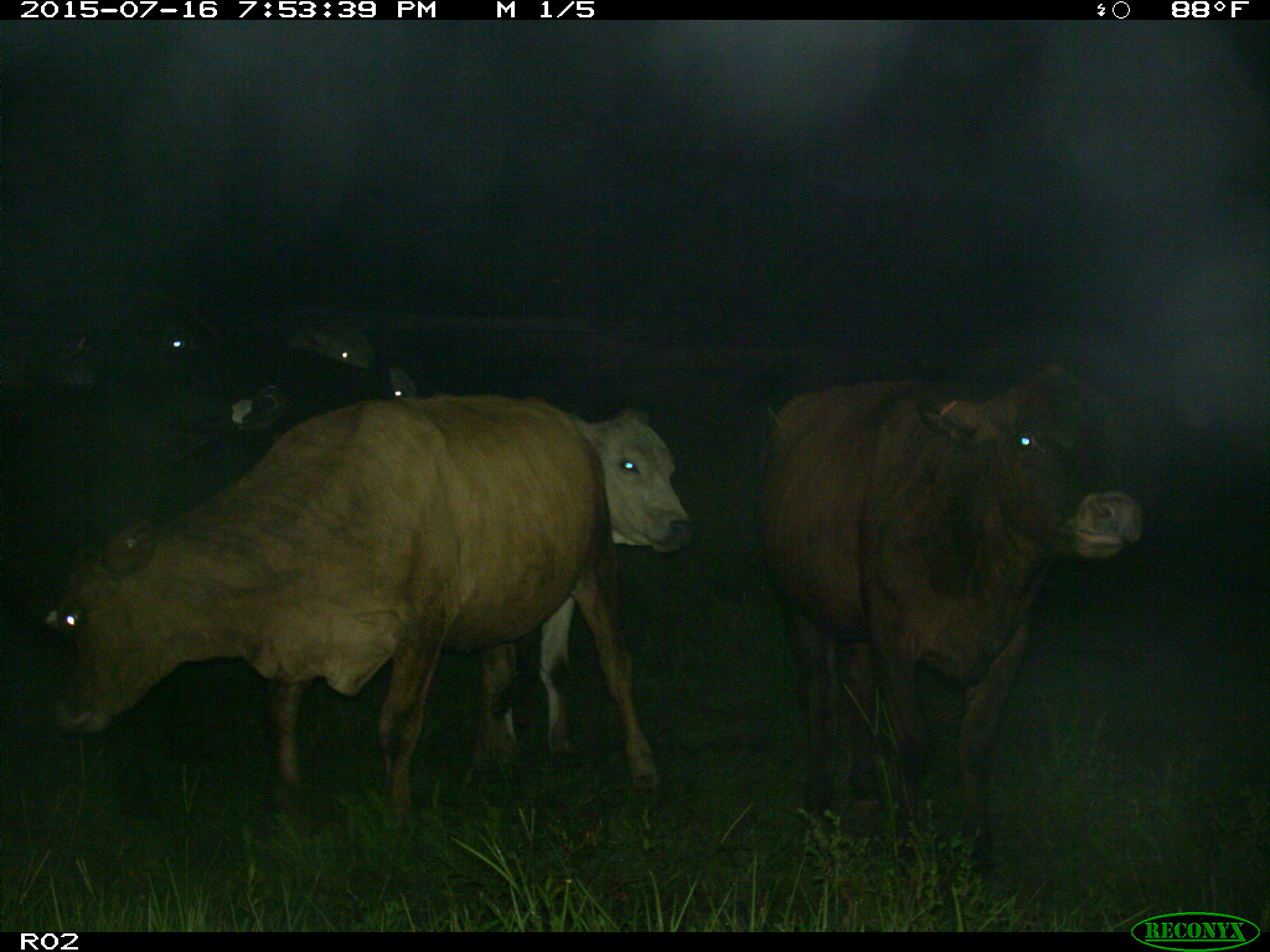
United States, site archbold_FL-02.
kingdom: Animalia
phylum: Chordata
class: Mammalia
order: Artiodactyla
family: Bovidae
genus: Bos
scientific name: Bos taurus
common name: domestic cow